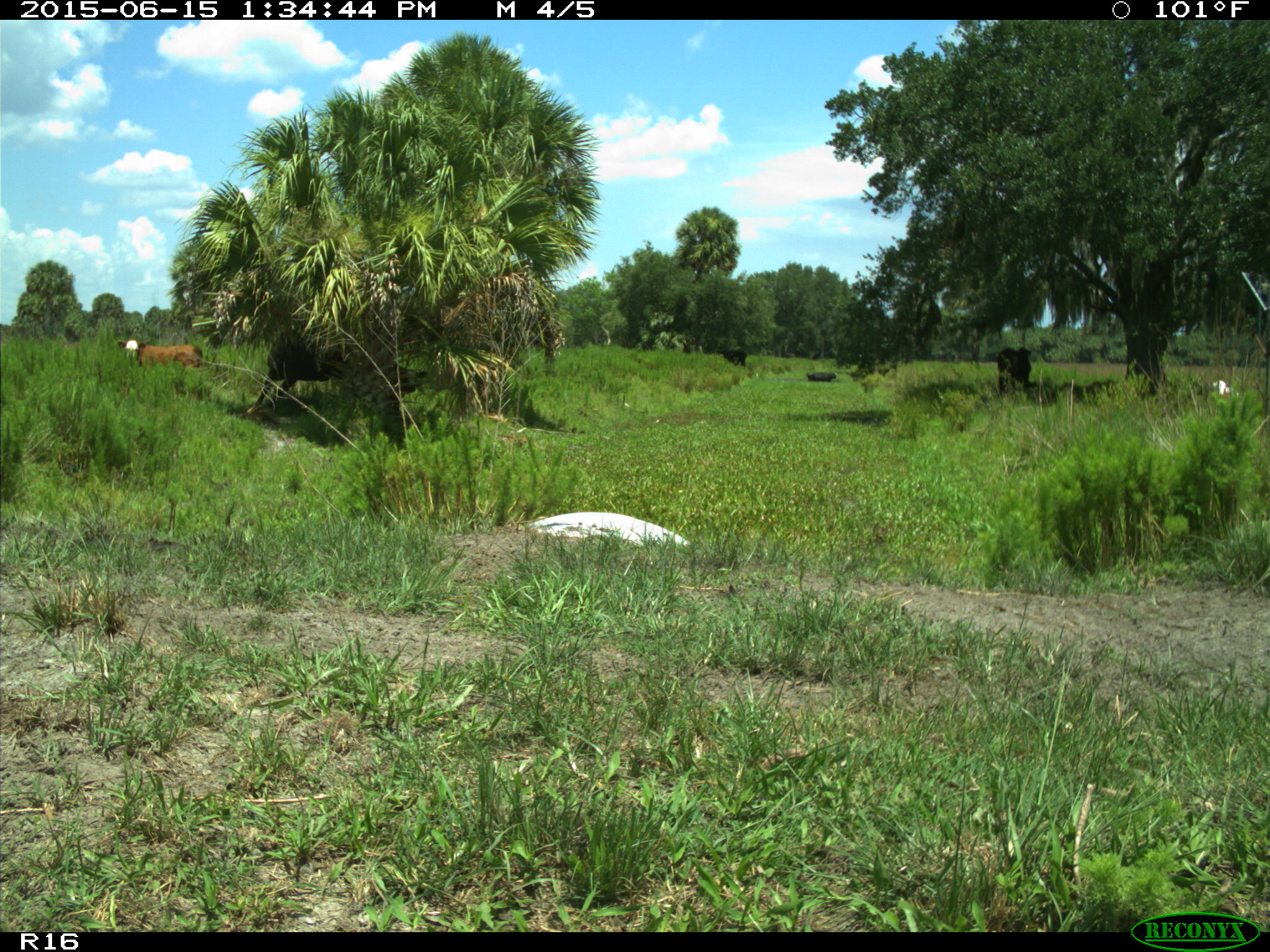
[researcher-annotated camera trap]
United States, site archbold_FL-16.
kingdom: Animalia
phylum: Chordata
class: Mammalia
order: Artiodactyla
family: Bovidae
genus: Bos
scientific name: Bos taurus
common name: domestic cow